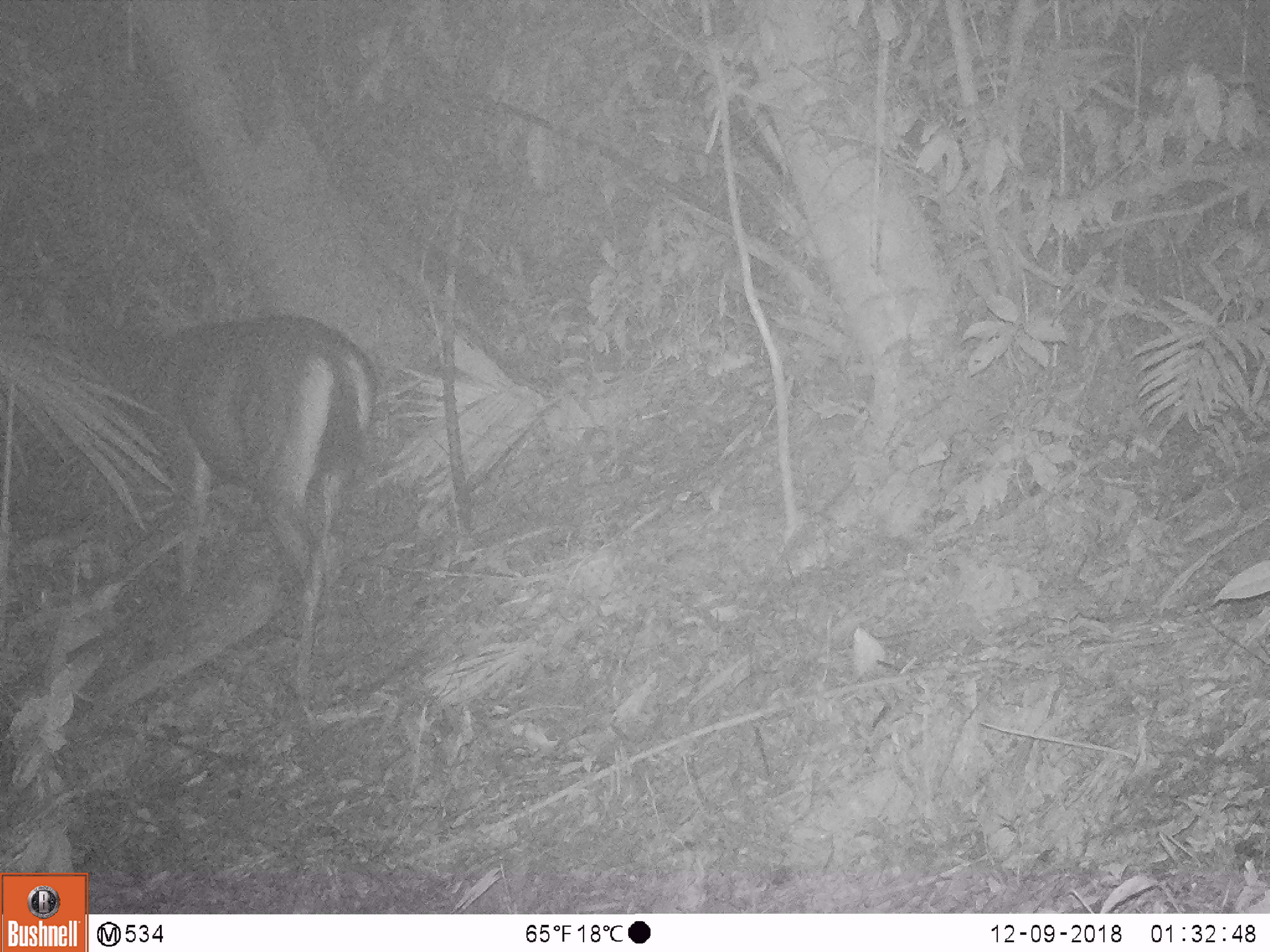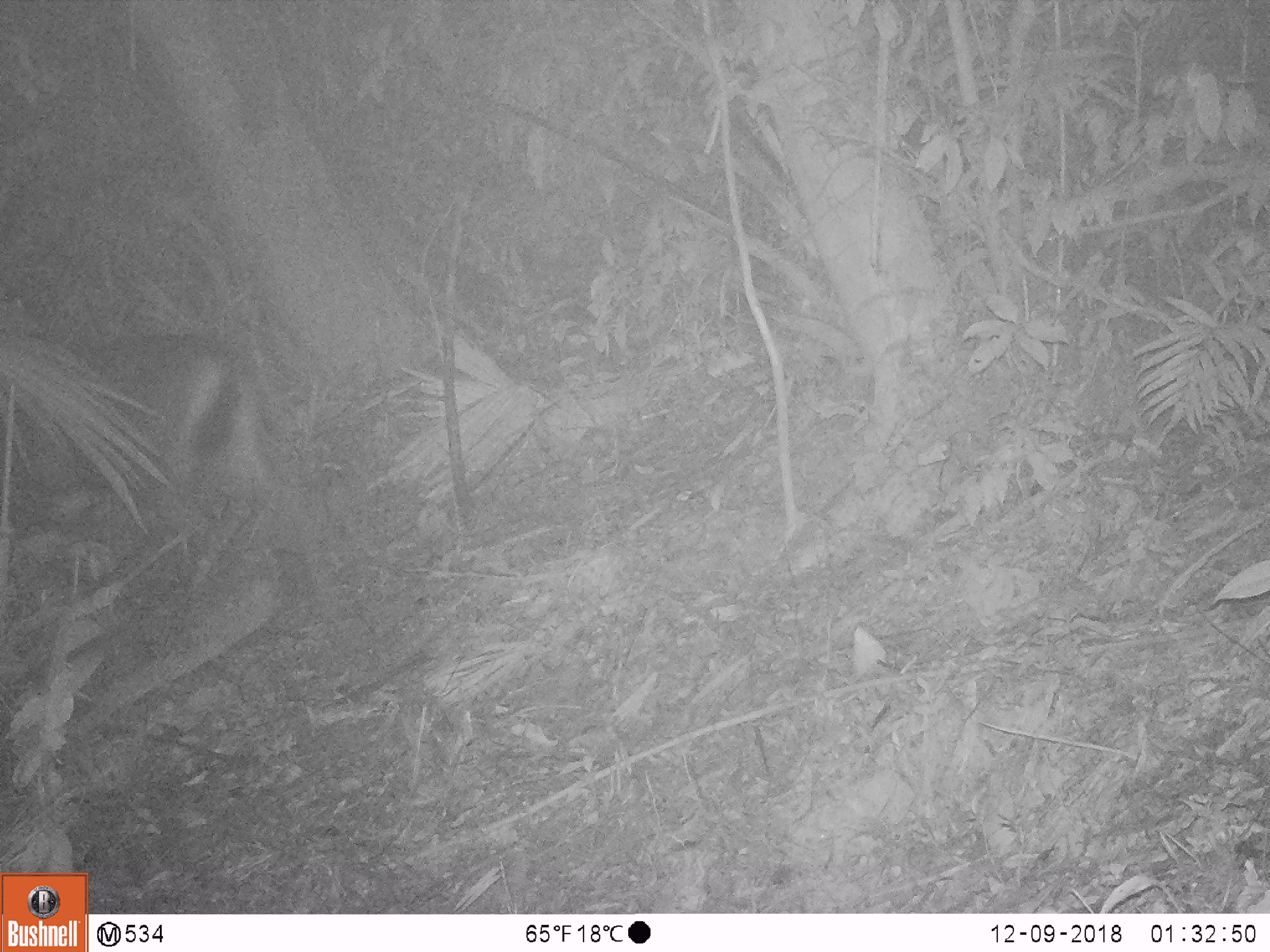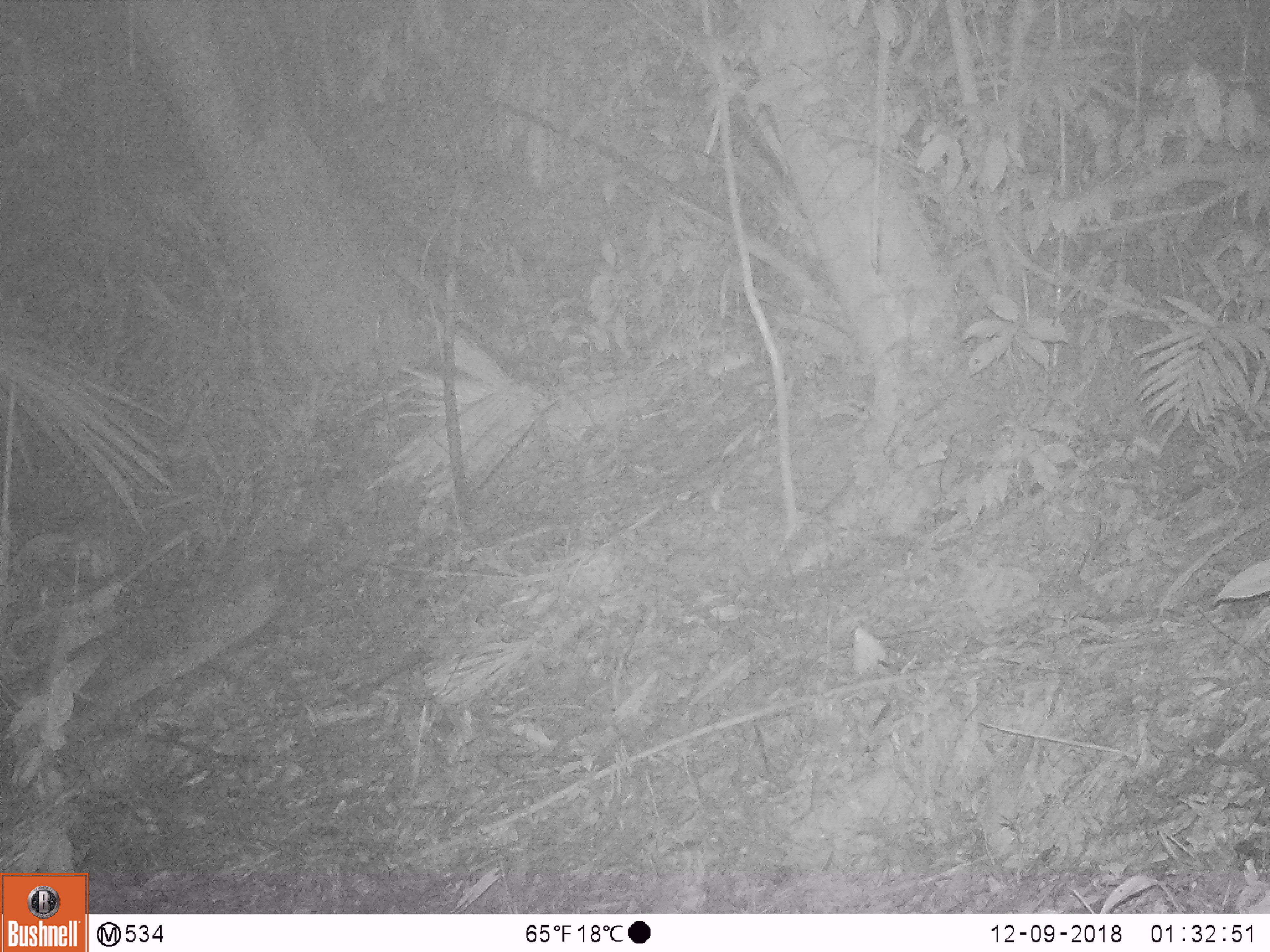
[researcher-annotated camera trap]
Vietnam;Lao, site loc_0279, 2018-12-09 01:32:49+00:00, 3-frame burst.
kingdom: Animalia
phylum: Chordata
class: Mammalia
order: Artiodactyla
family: Cervidae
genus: Rusa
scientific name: Rusa unicolor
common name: sambar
Sambar (Rusa unicolor). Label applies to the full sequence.